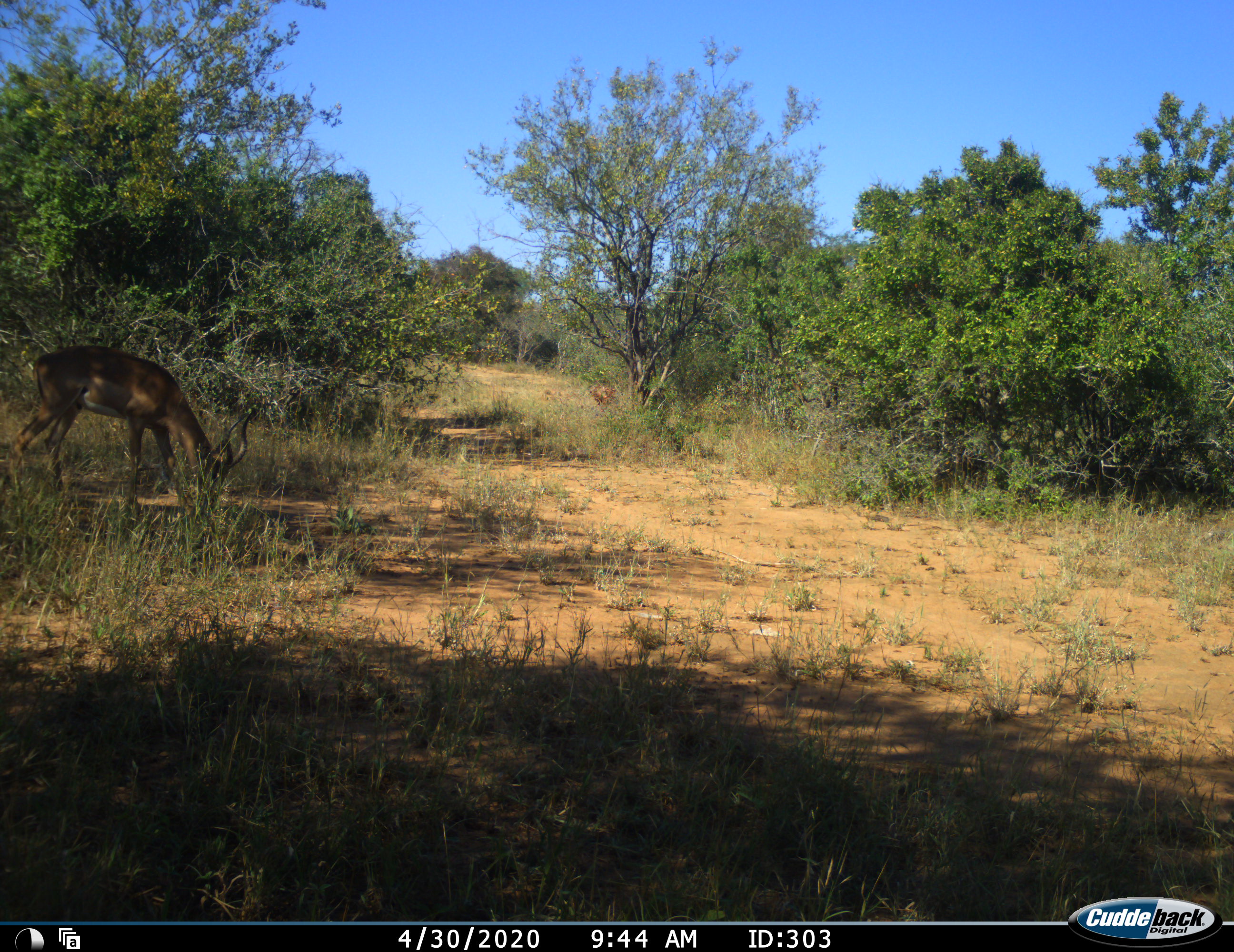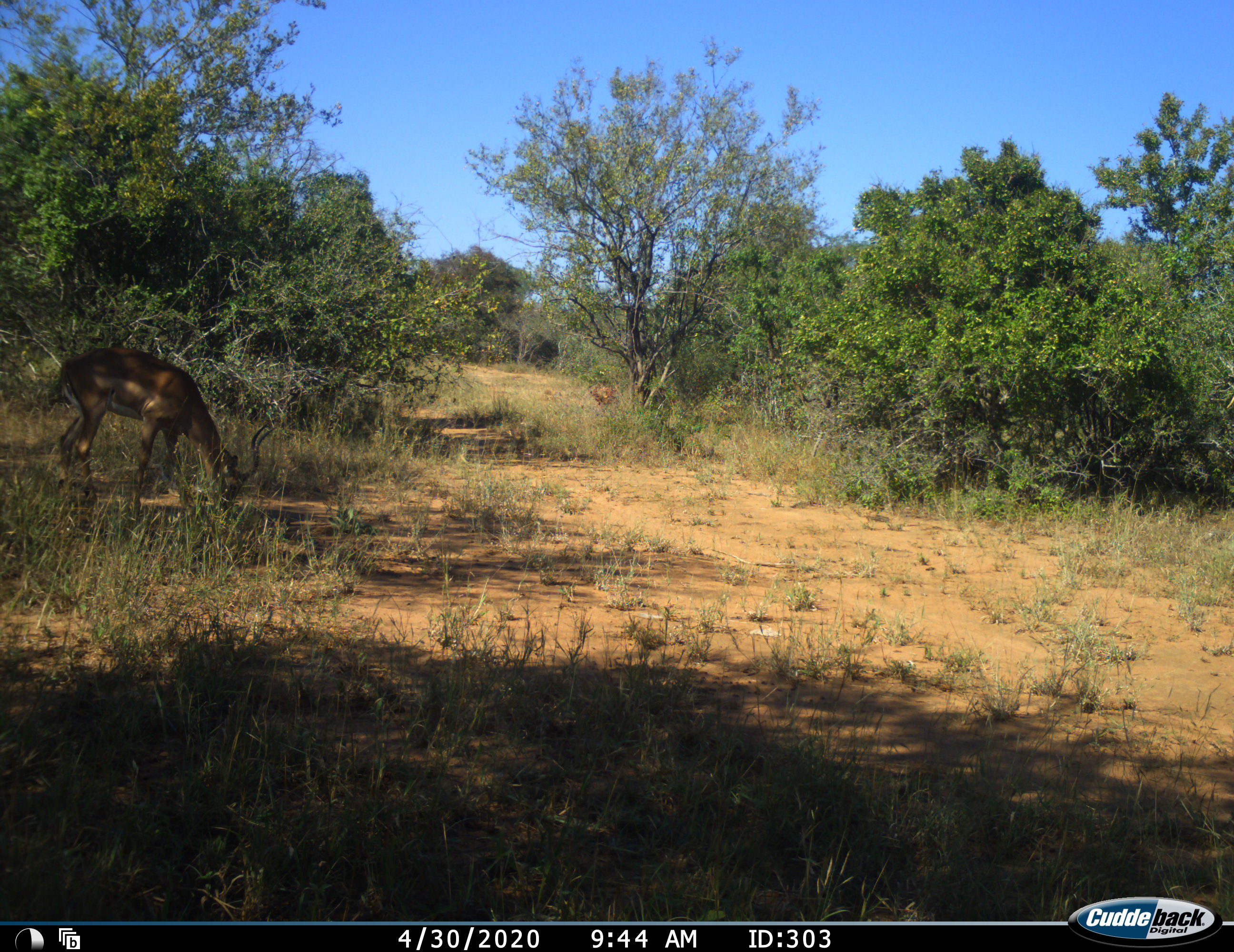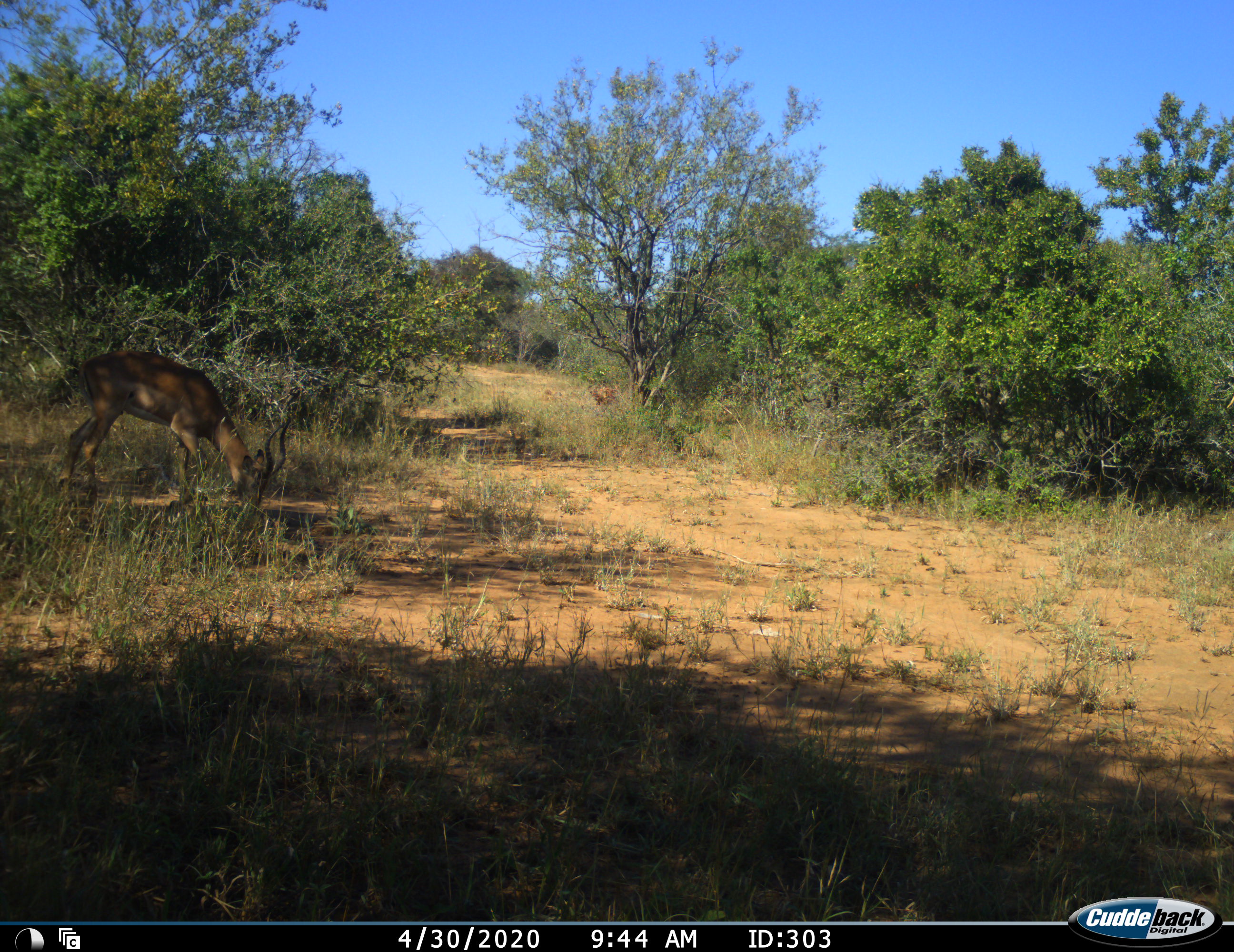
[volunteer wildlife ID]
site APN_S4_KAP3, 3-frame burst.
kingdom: Animalia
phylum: Chordata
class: Mammalia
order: Artiodactyla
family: Bovidae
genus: Aepyceros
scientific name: Aepyceros melampus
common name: impala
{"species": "impala (Aepyceros melampus)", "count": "1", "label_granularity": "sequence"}